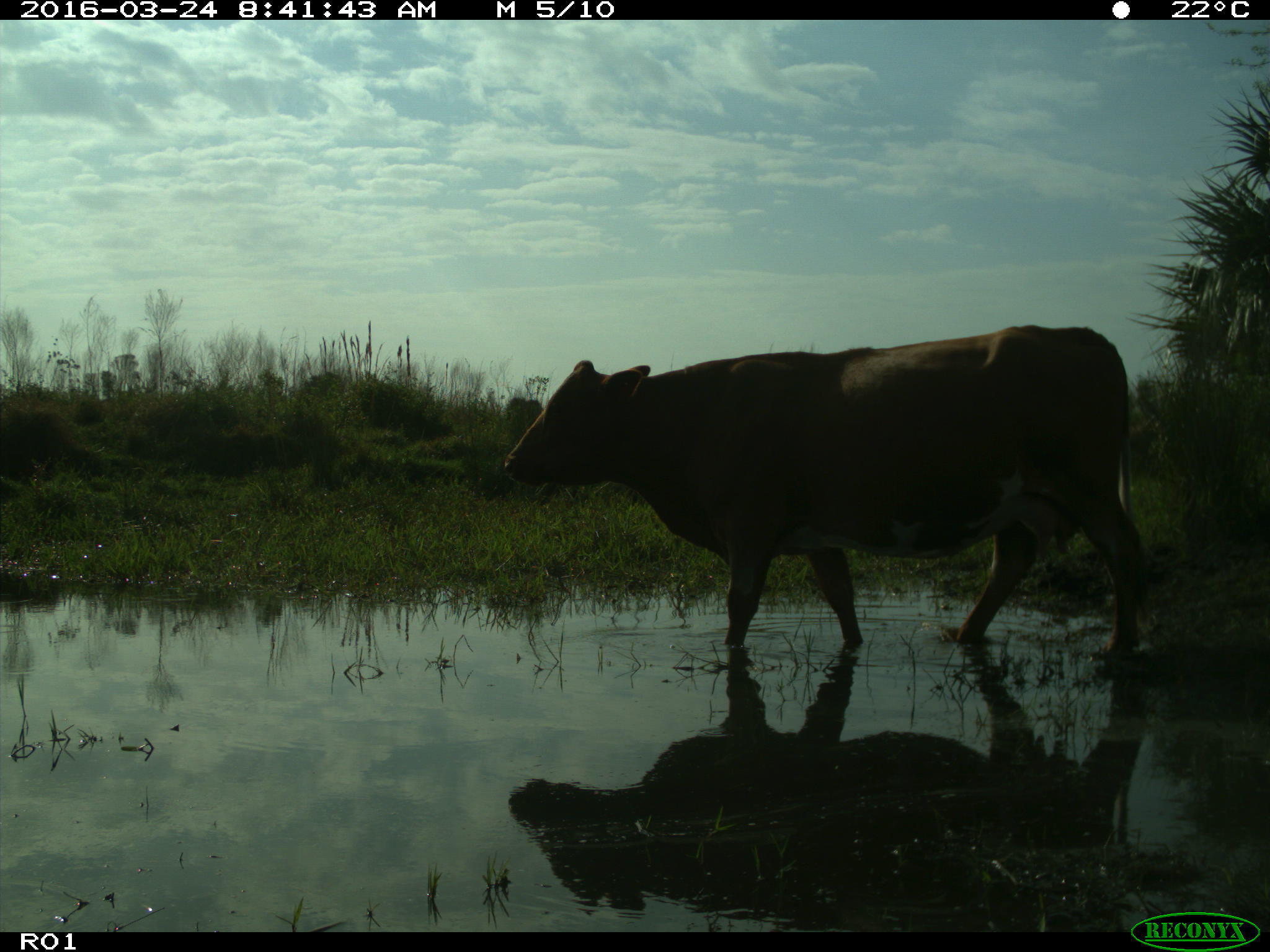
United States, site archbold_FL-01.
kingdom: Animalia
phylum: Chordata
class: Mammalia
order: Artiodactyla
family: Bovidae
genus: Bos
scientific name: Bos taurus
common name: domestic cow